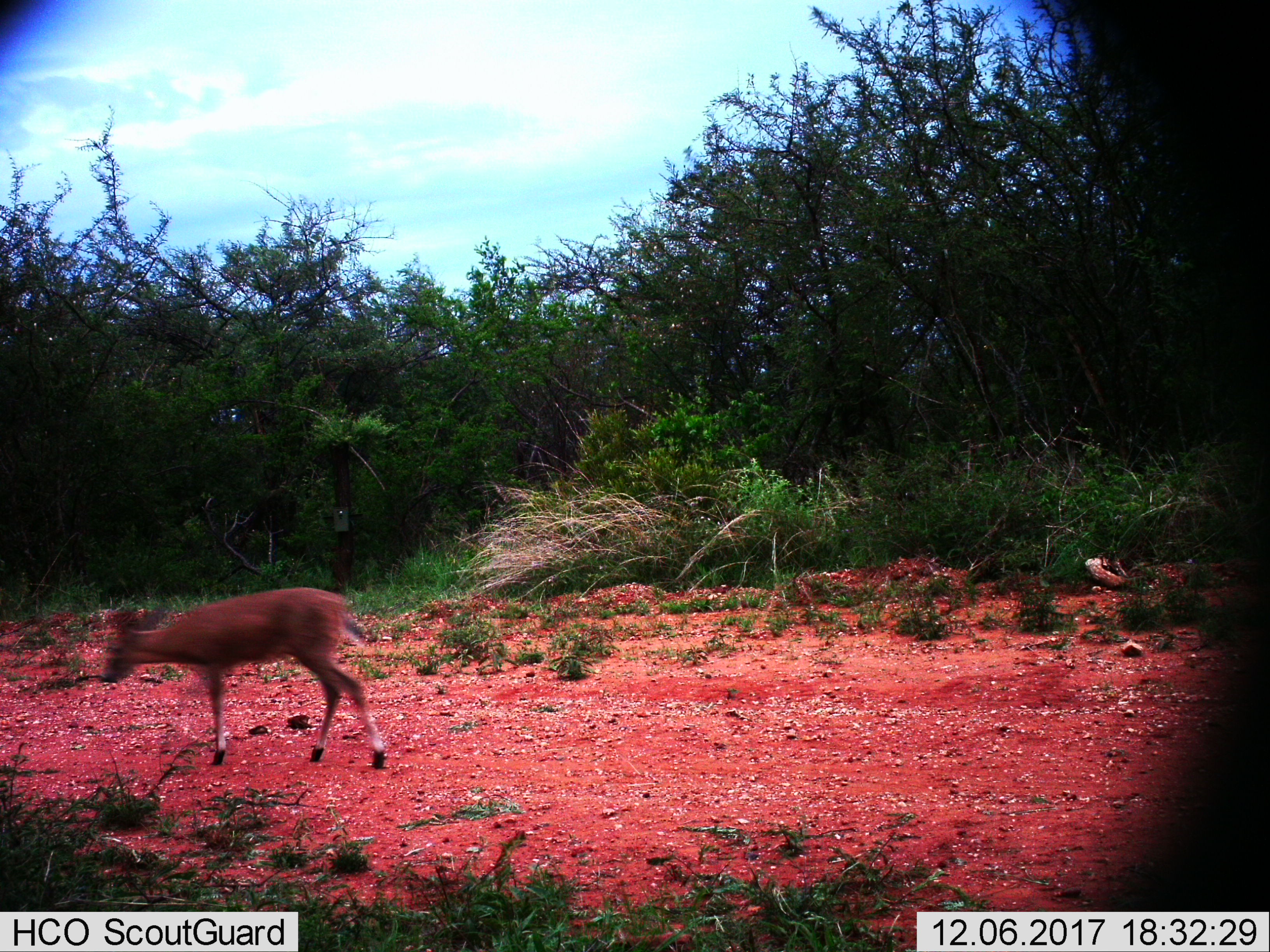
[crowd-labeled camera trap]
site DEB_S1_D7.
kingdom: Animalia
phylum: Chordata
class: Mammalia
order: Artiodactyla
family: Bovidae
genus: Oreotragus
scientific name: Oreotragus oreotragus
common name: klipspringer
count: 1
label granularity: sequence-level